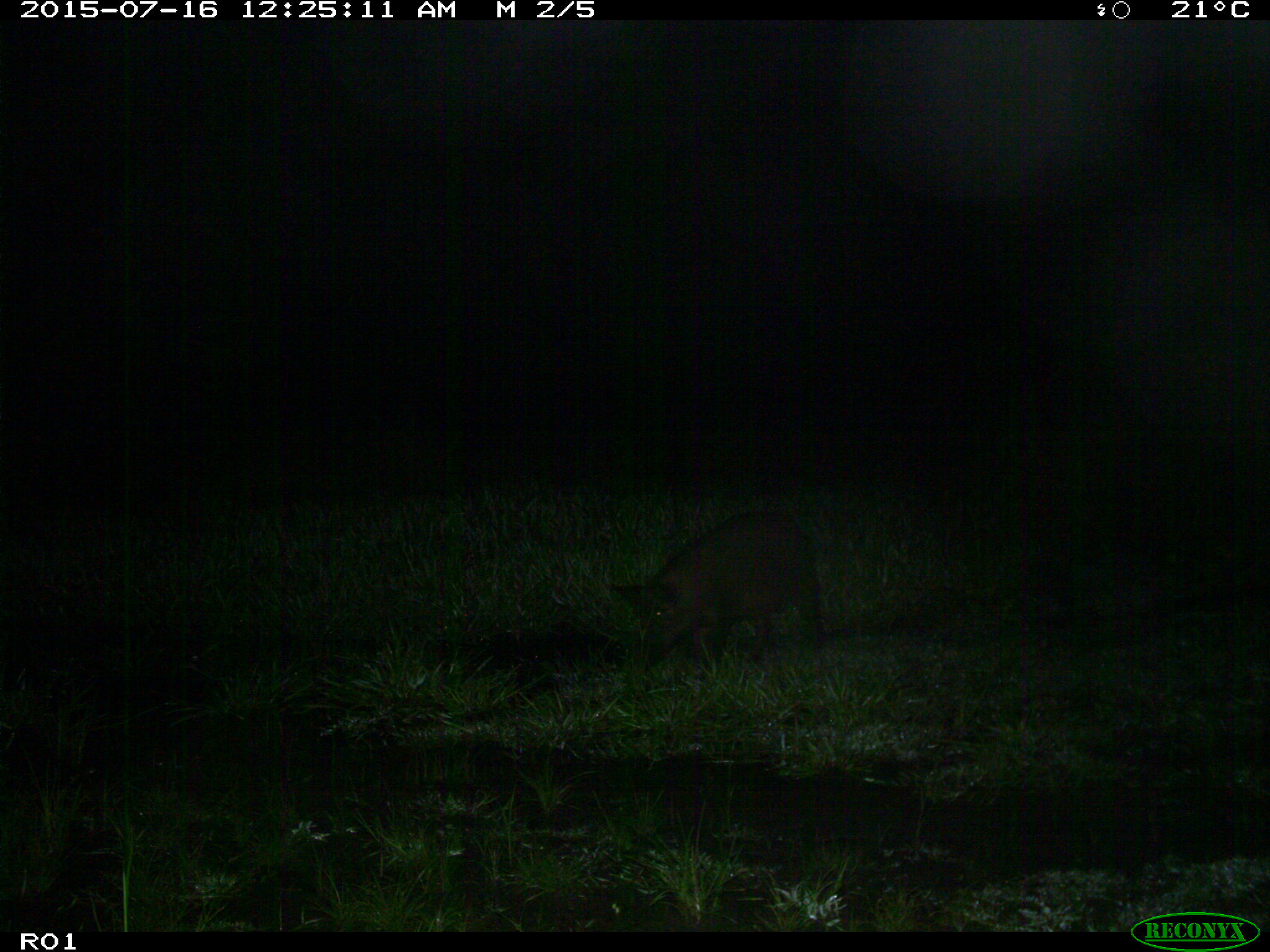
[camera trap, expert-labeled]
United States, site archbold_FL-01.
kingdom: Animalia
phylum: Chordata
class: Mammalia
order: Artiodactyla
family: Suidae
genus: Sus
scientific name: Sus scrofa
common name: wild boar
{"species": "Sus scrofa (wild boar)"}